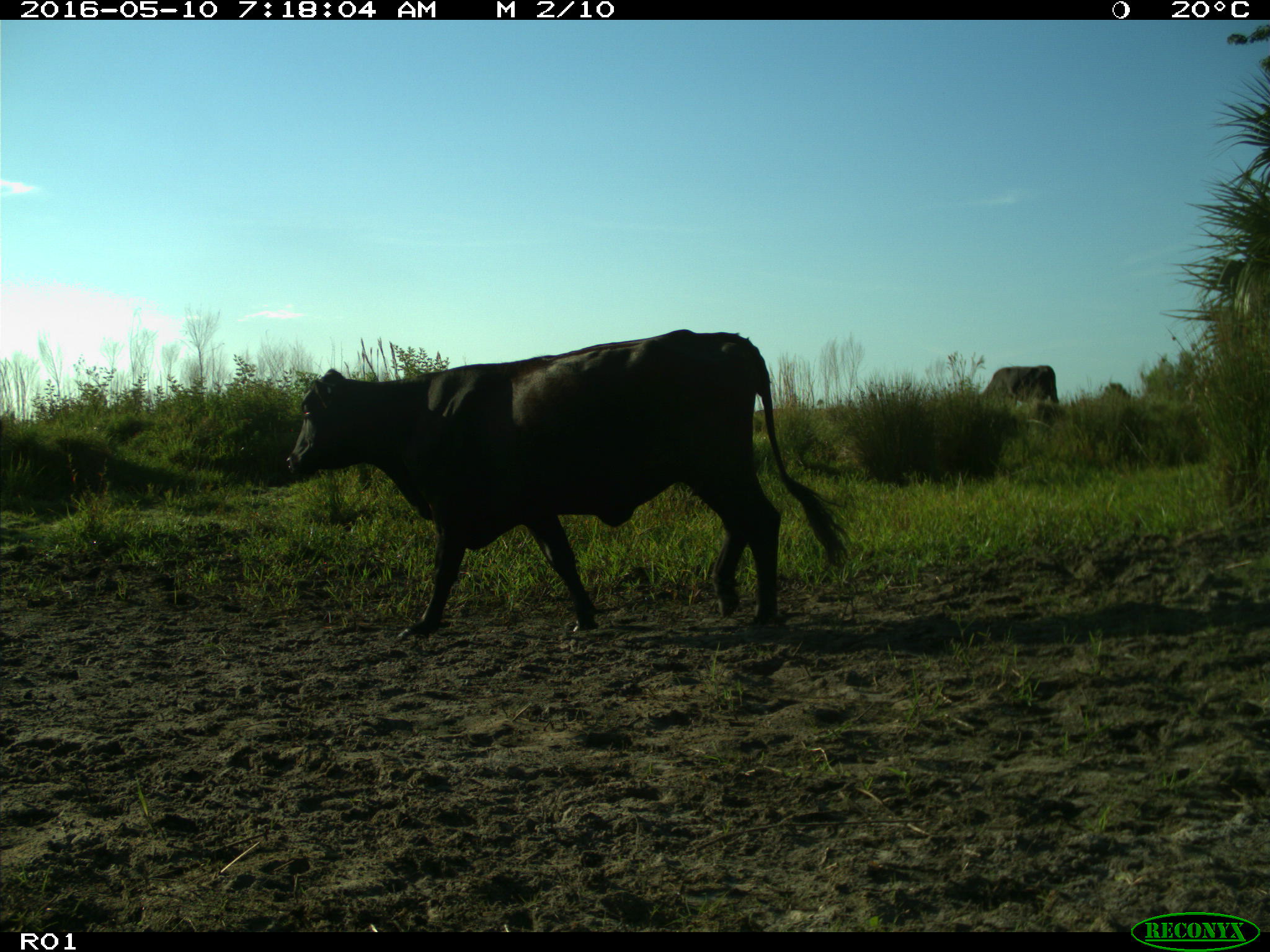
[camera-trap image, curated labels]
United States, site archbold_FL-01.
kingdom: Animalia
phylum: Chordata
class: Mammalia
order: Artiodactyla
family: Bovidae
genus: Bos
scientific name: Bos taurus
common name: domestic cow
Bos taurus (domestic cow).